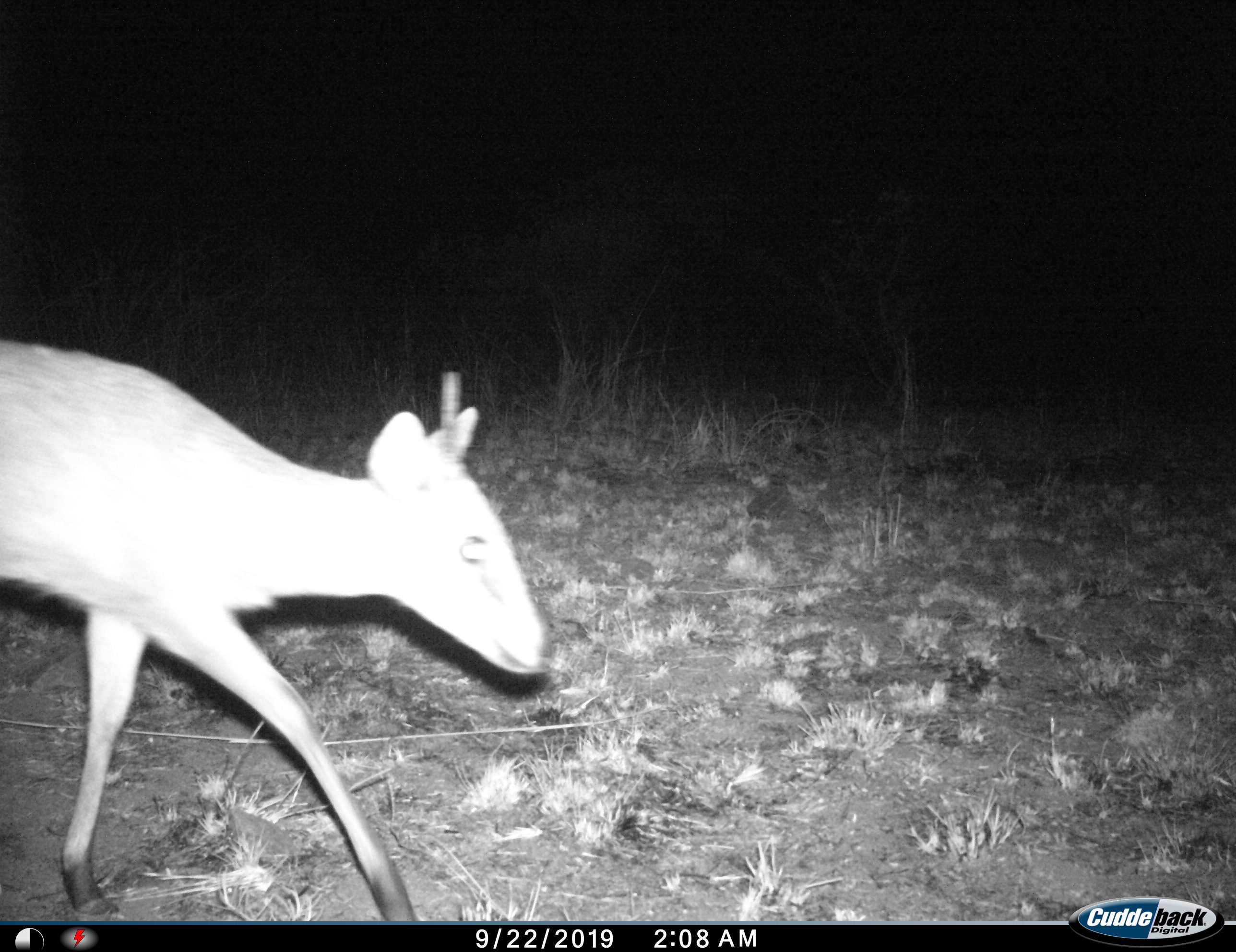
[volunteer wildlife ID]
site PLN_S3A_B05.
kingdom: Animalia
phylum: Chordata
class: Mammalia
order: Artiodactyla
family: Bovidae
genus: Sylvicapra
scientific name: Sylvicapra grimmia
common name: common duiker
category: duikercommongrey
Duikercommongrey (common duiker) (Sylvicapra grimmia), count 1. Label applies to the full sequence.